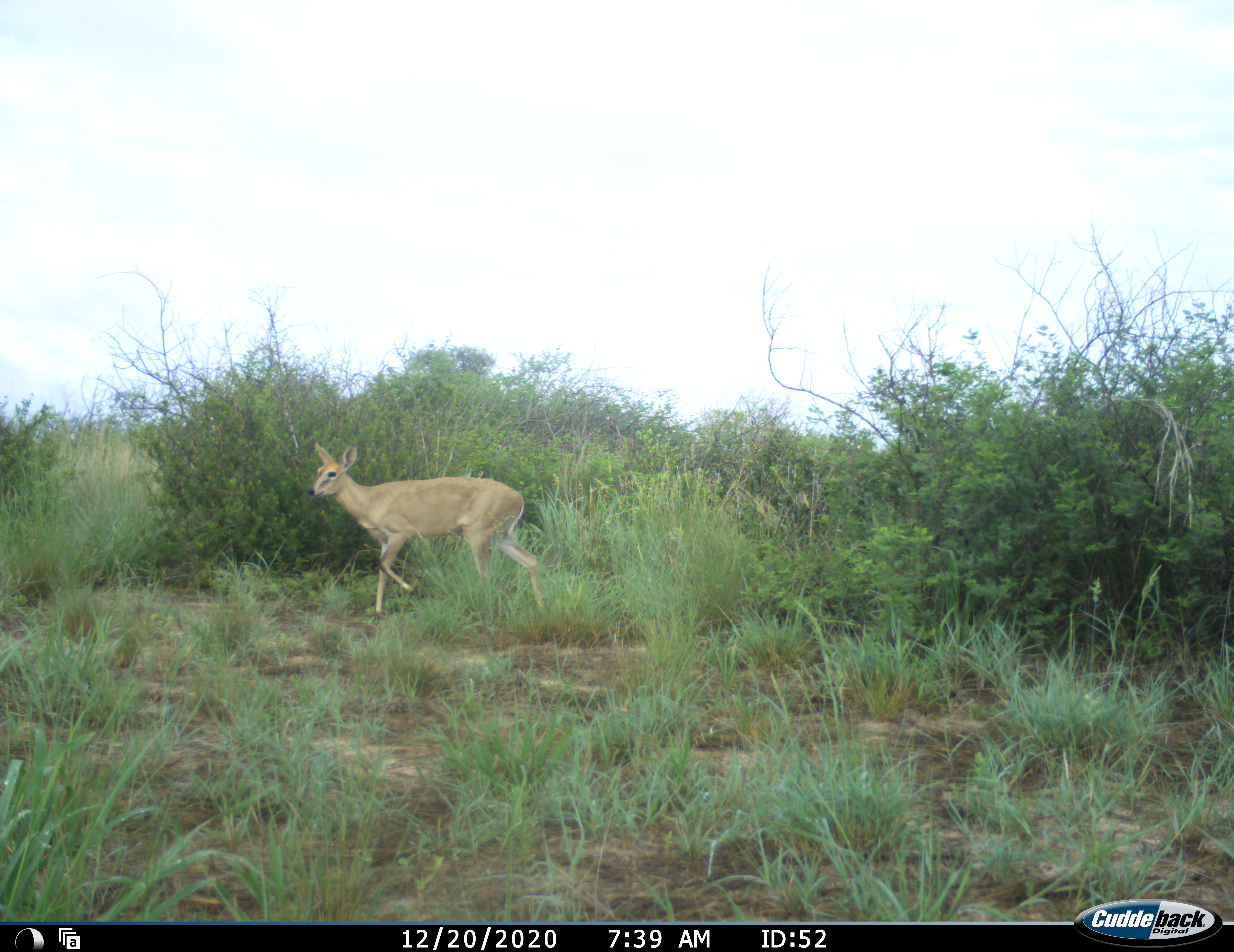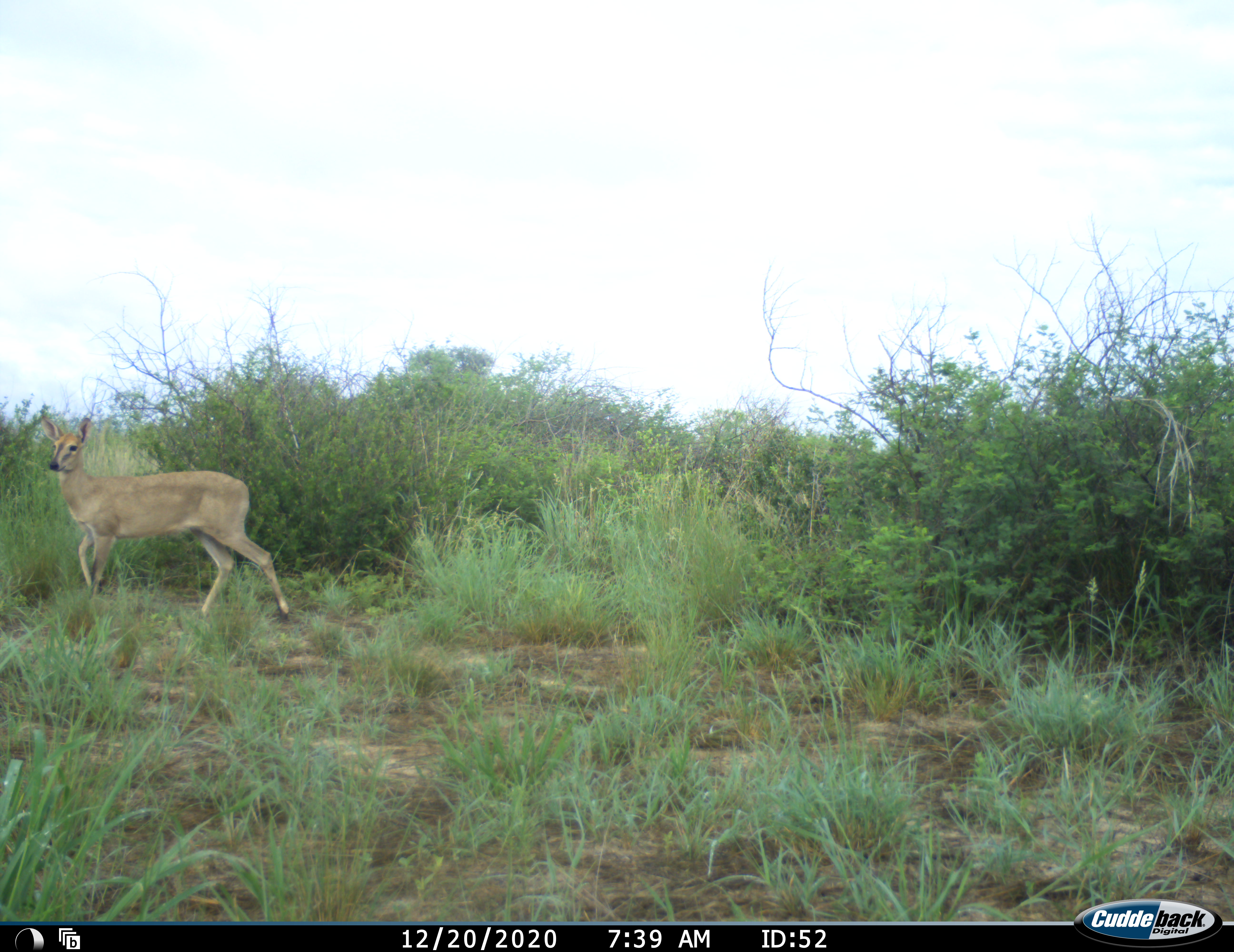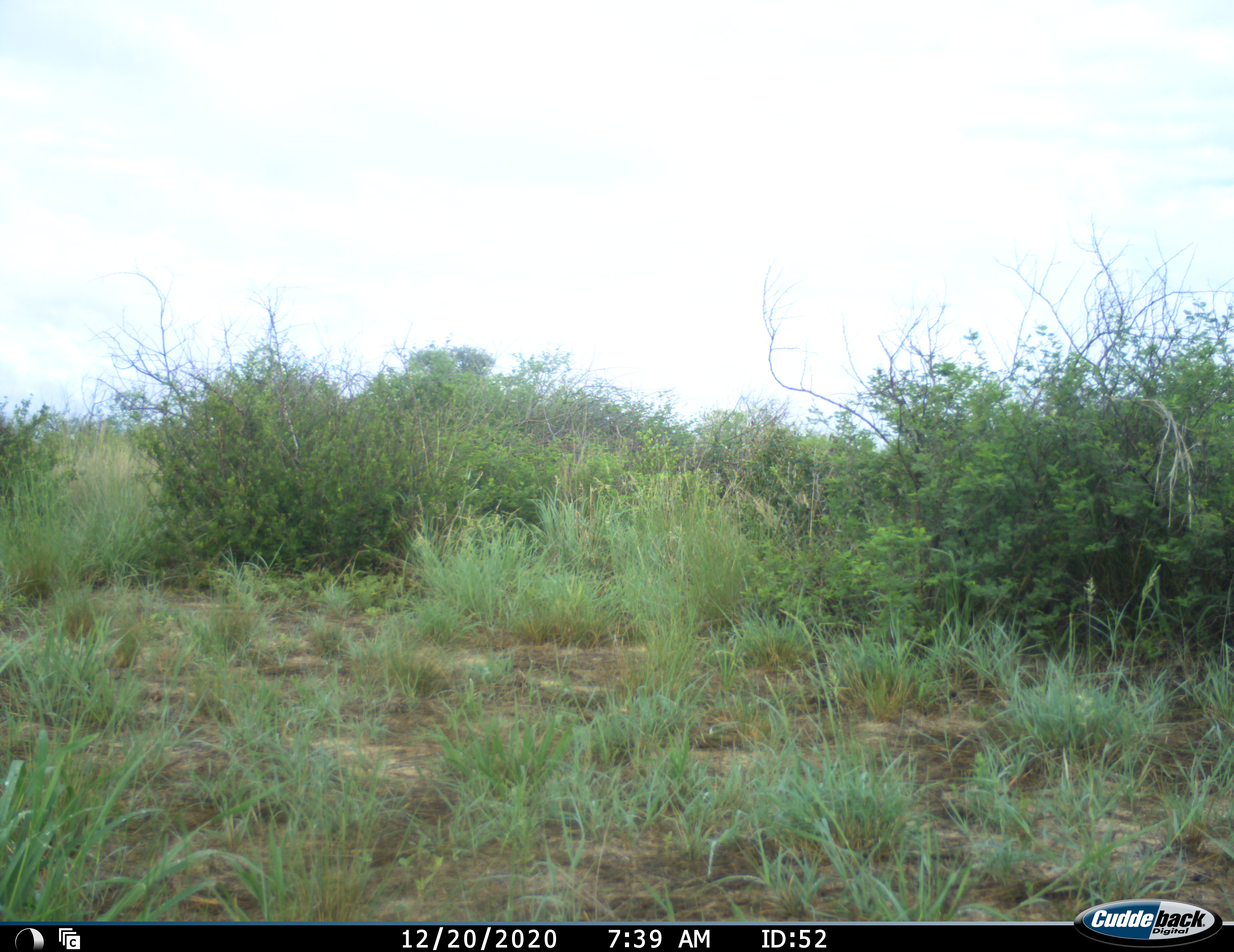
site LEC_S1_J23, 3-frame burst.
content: unidentified animal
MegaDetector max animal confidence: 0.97